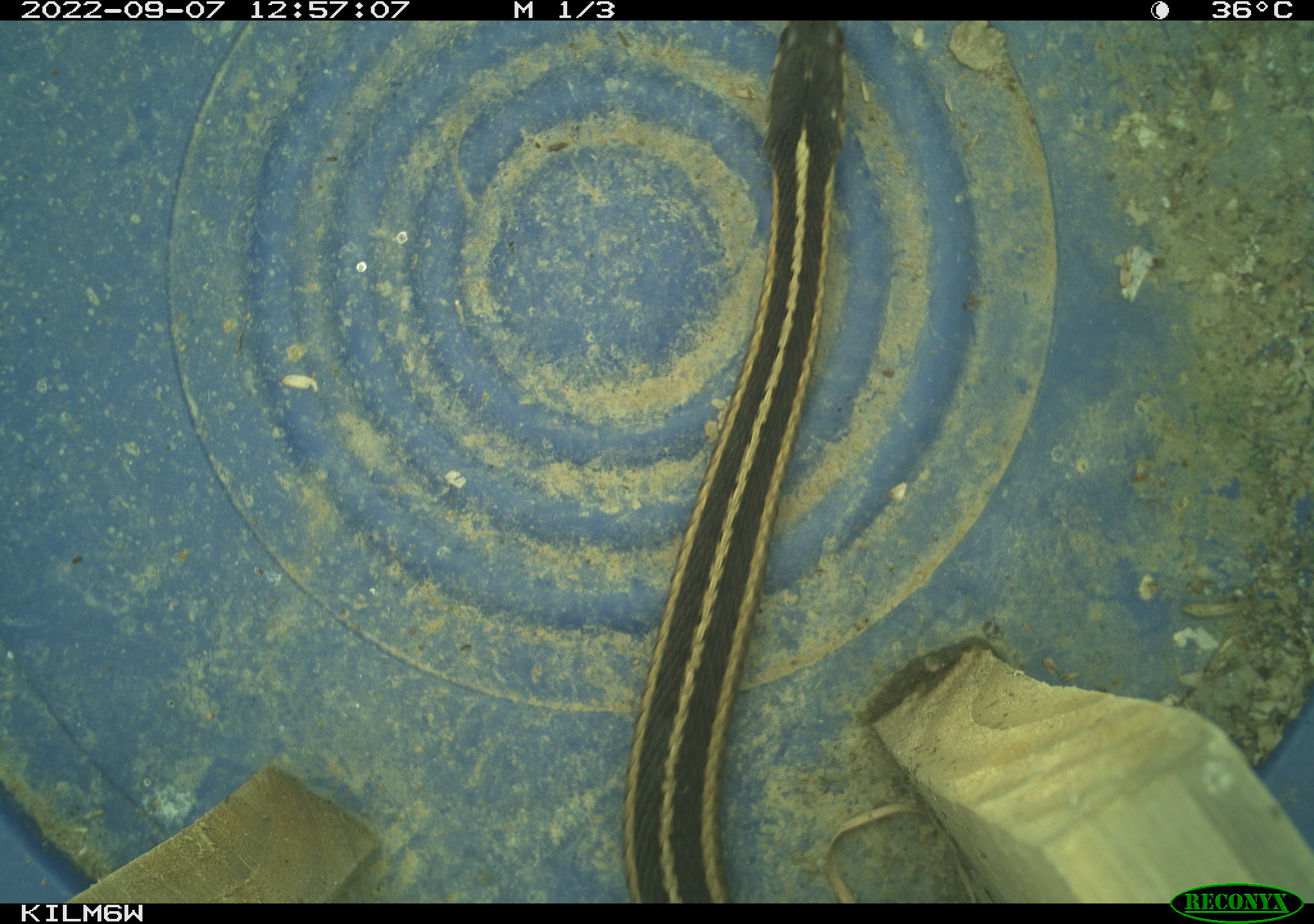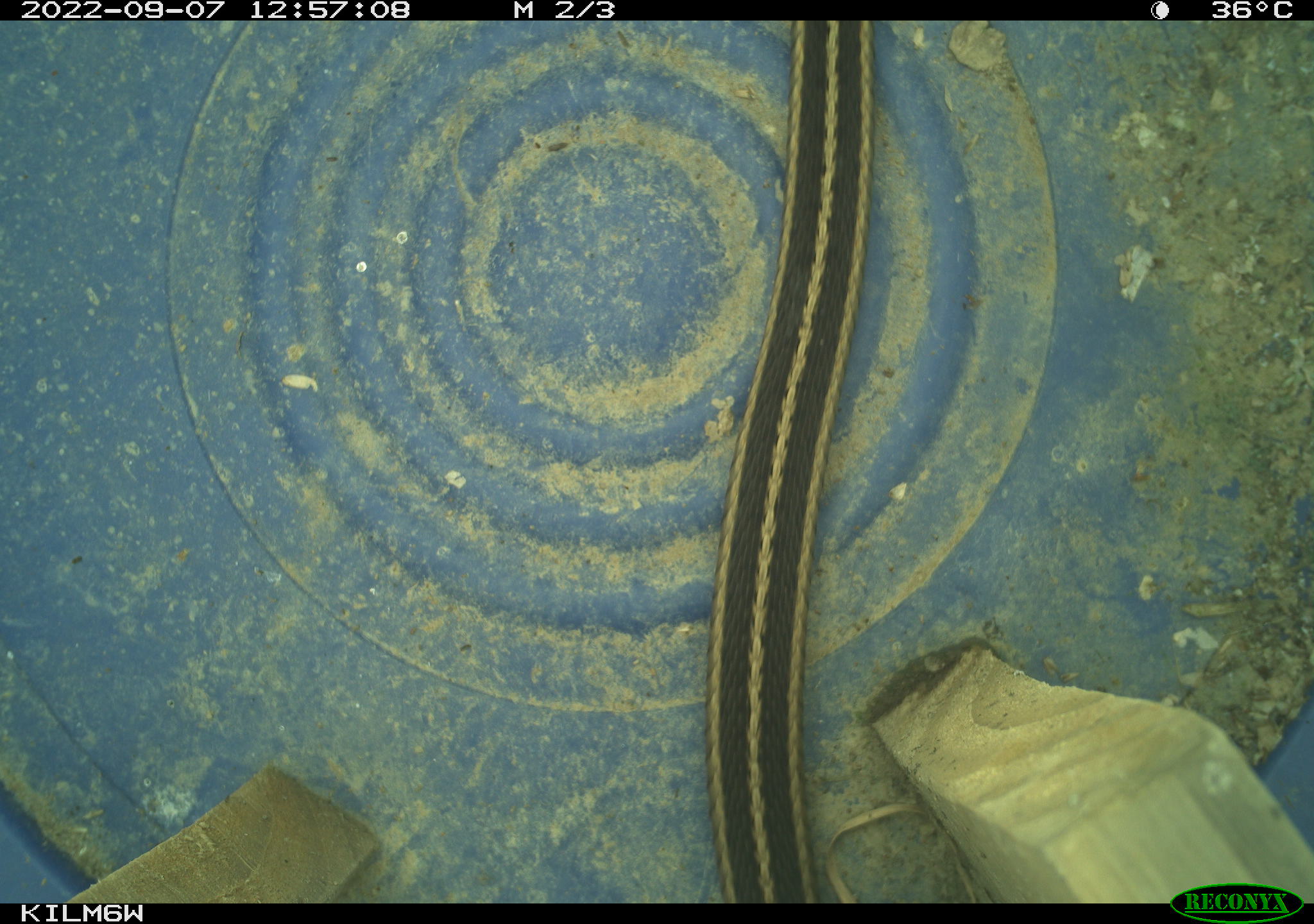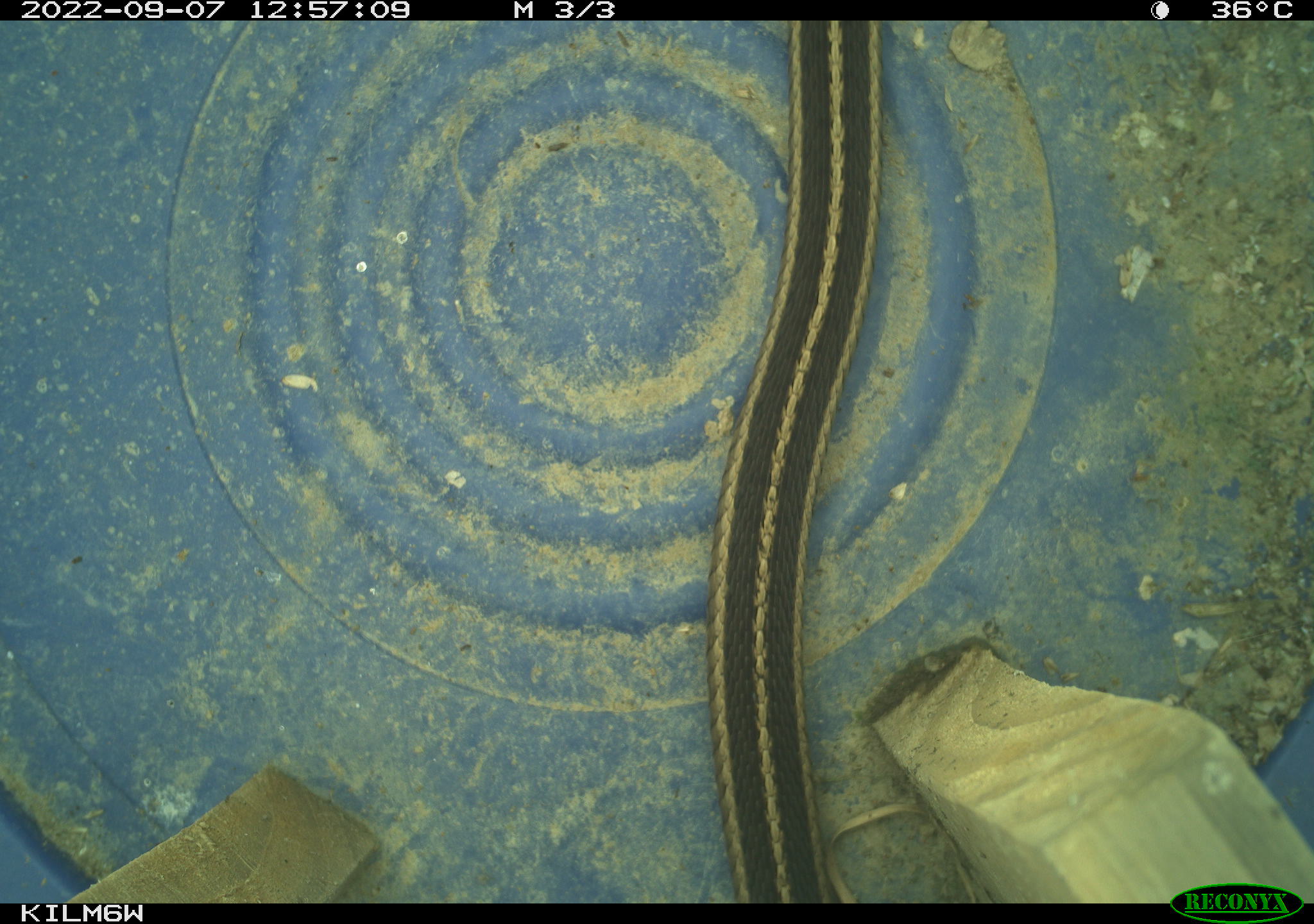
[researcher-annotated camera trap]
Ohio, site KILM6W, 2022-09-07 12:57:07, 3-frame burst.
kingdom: Animalia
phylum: Chordata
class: Reptilia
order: Squamata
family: Colubridae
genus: Thamnophis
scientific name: Thamnophis sirtalis sirtalis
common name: eastern gartersnake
Eastern gartersnake (Thamnophis sirtalis sirtalis).